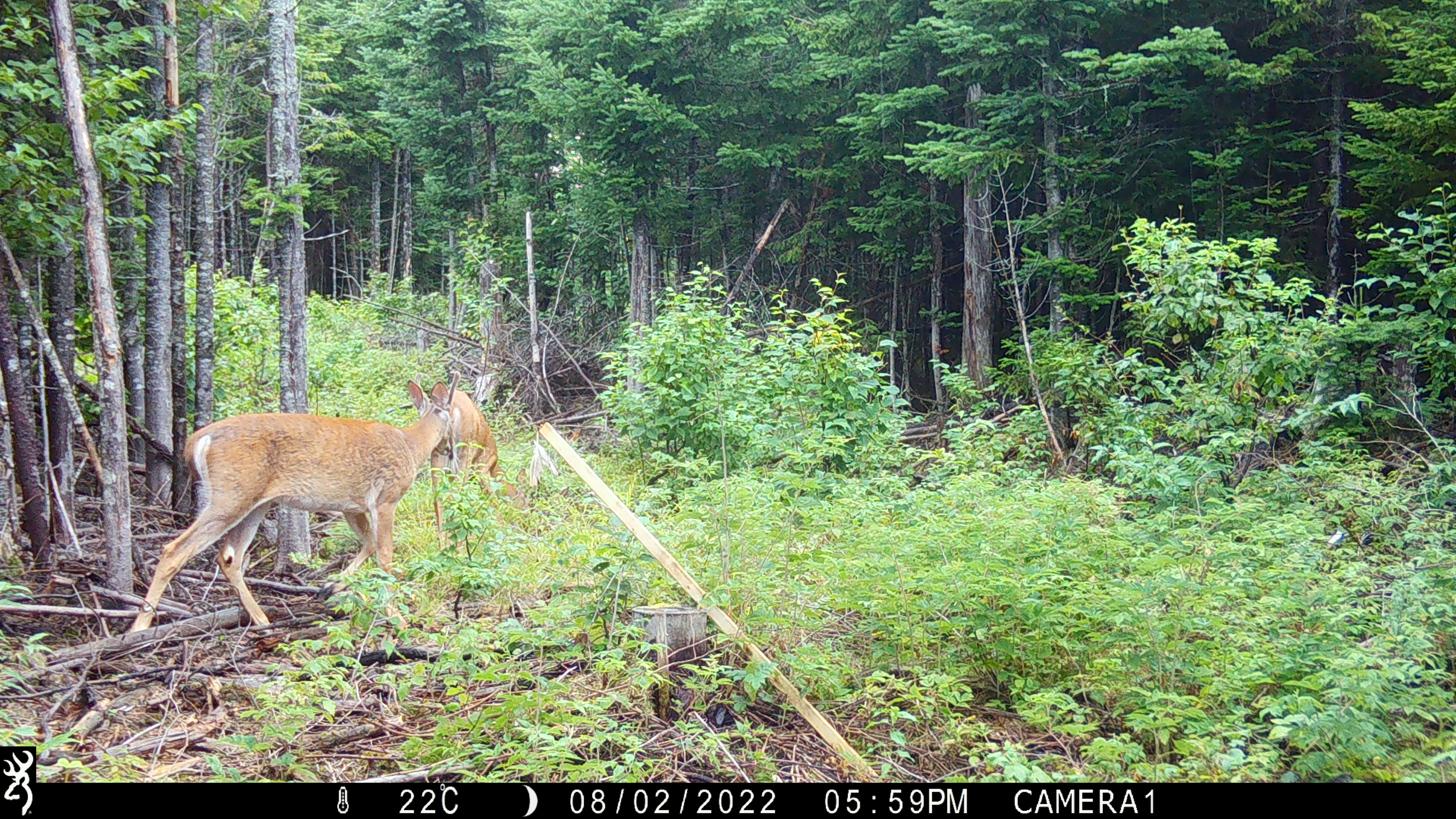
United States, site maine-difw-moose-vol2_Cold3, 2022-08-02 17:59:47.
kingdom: Animalia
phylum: Chordata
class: Mammalia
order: Artiodactyla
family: Cervidae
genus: Odocoileus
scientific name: Odocoileus virginianus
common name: white-tailed deer